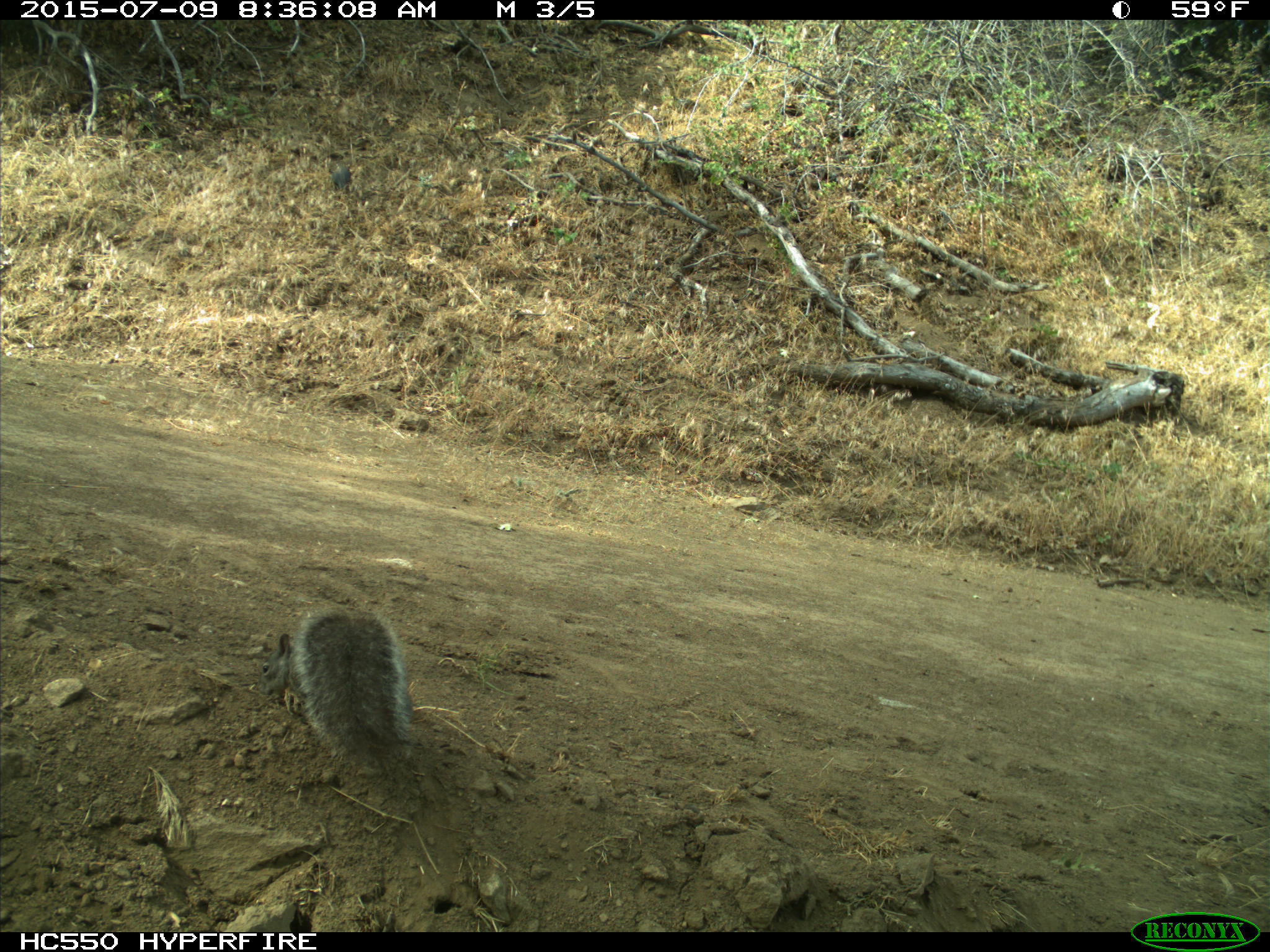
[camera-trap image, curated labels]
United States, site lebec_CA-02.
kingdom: Animalia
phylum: Chordata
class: Mammalia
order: Rodentia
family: Sciuridae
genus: Sciurus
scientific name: Sciurus carolinensis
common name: eastern gray squirrel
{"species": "Sciurus carolinensis (eastern gray squirrel)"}